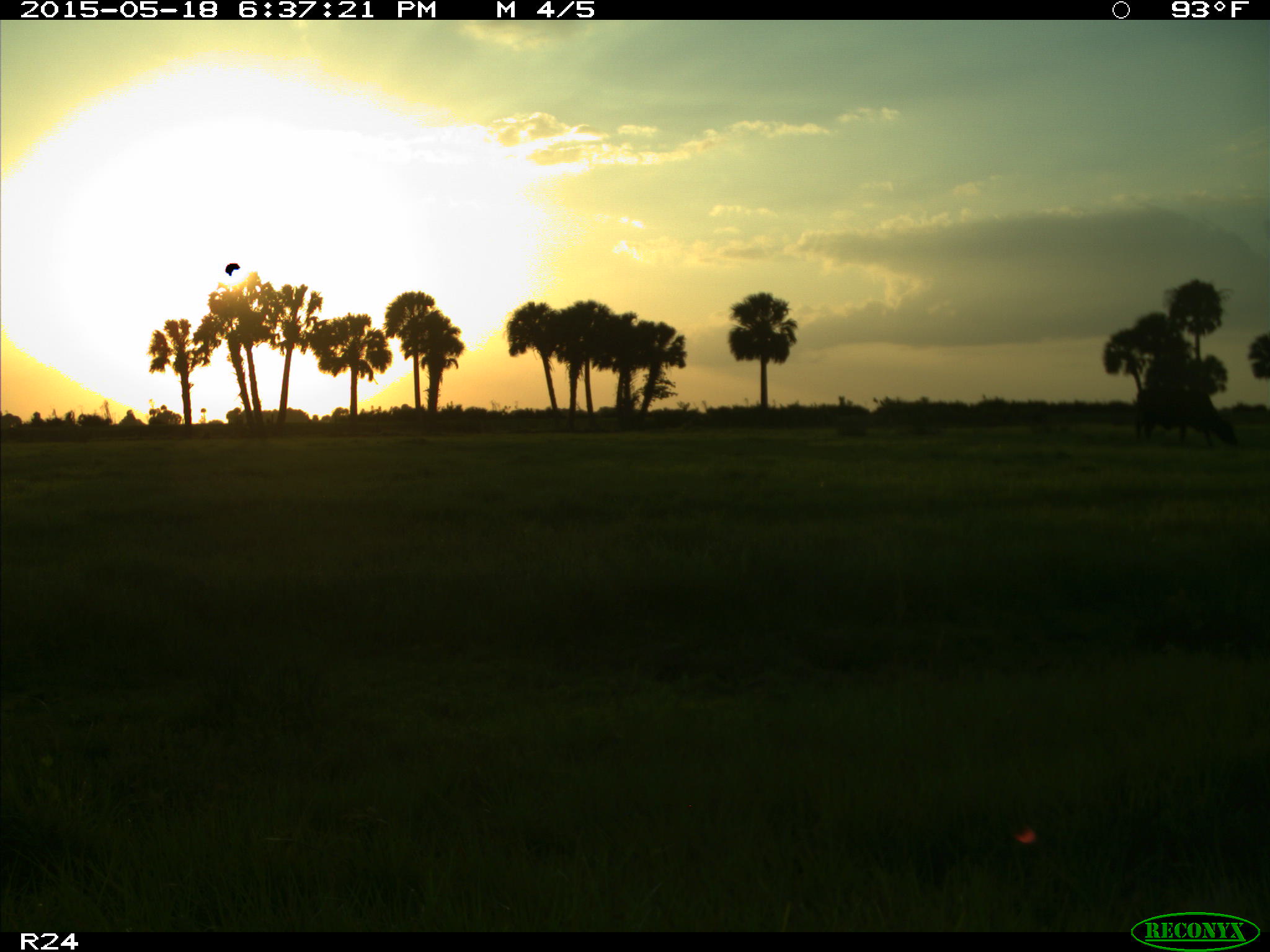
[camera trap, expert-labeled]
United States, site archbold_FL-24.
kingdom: Animalia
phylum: Chordata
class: Mammalia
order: Artiodactyla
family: Bovidae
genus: Bos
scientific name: Bos taurus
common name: domestic cow